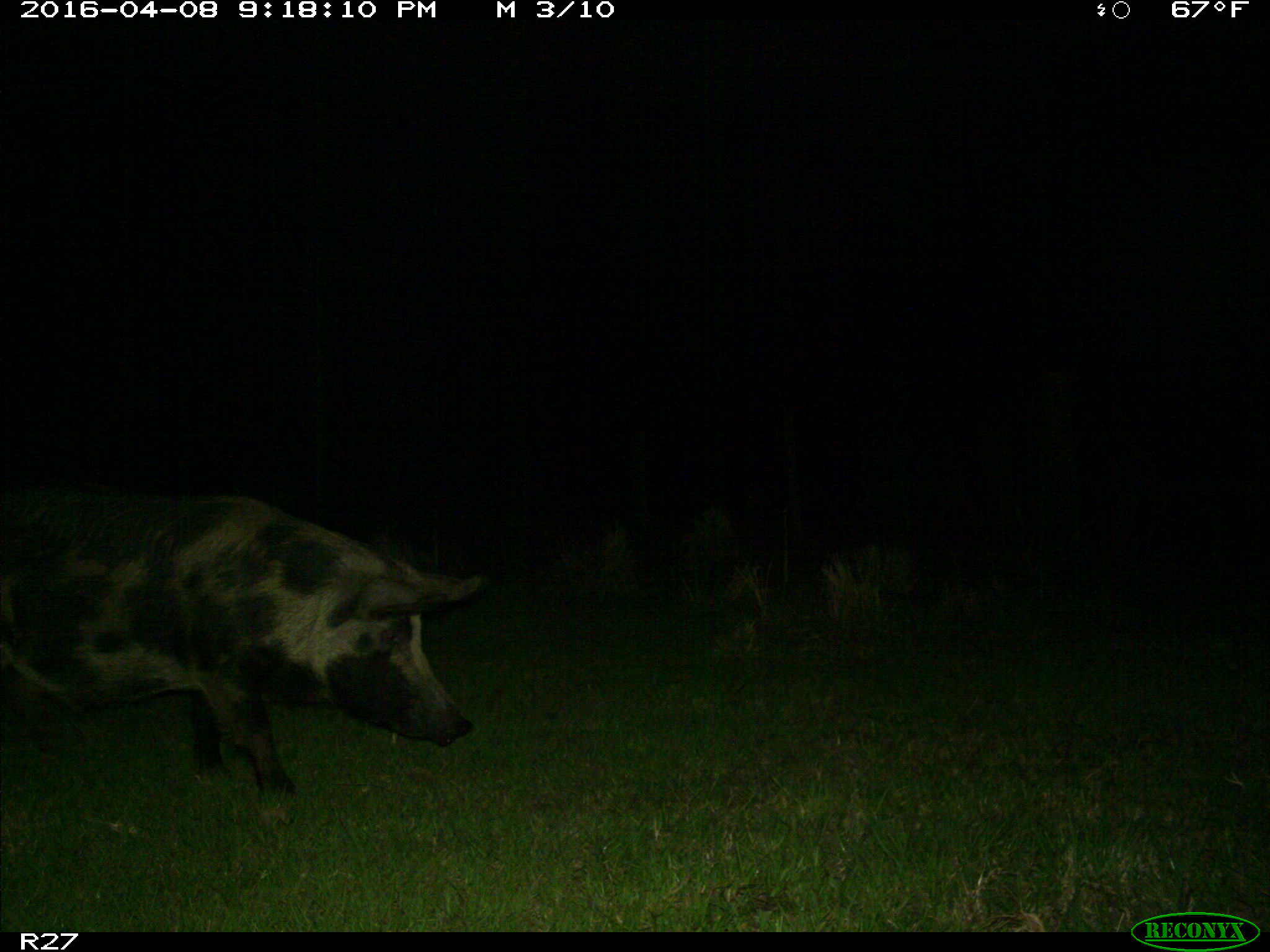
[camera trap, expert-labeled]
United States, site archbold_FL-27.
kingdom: Animalia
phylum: Chordata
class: Mammalia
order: Artiodactyla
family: Suidae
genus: Sus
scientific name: Sus scrofa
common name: wild boar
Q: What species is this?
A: Sus scrofa (wild boar).